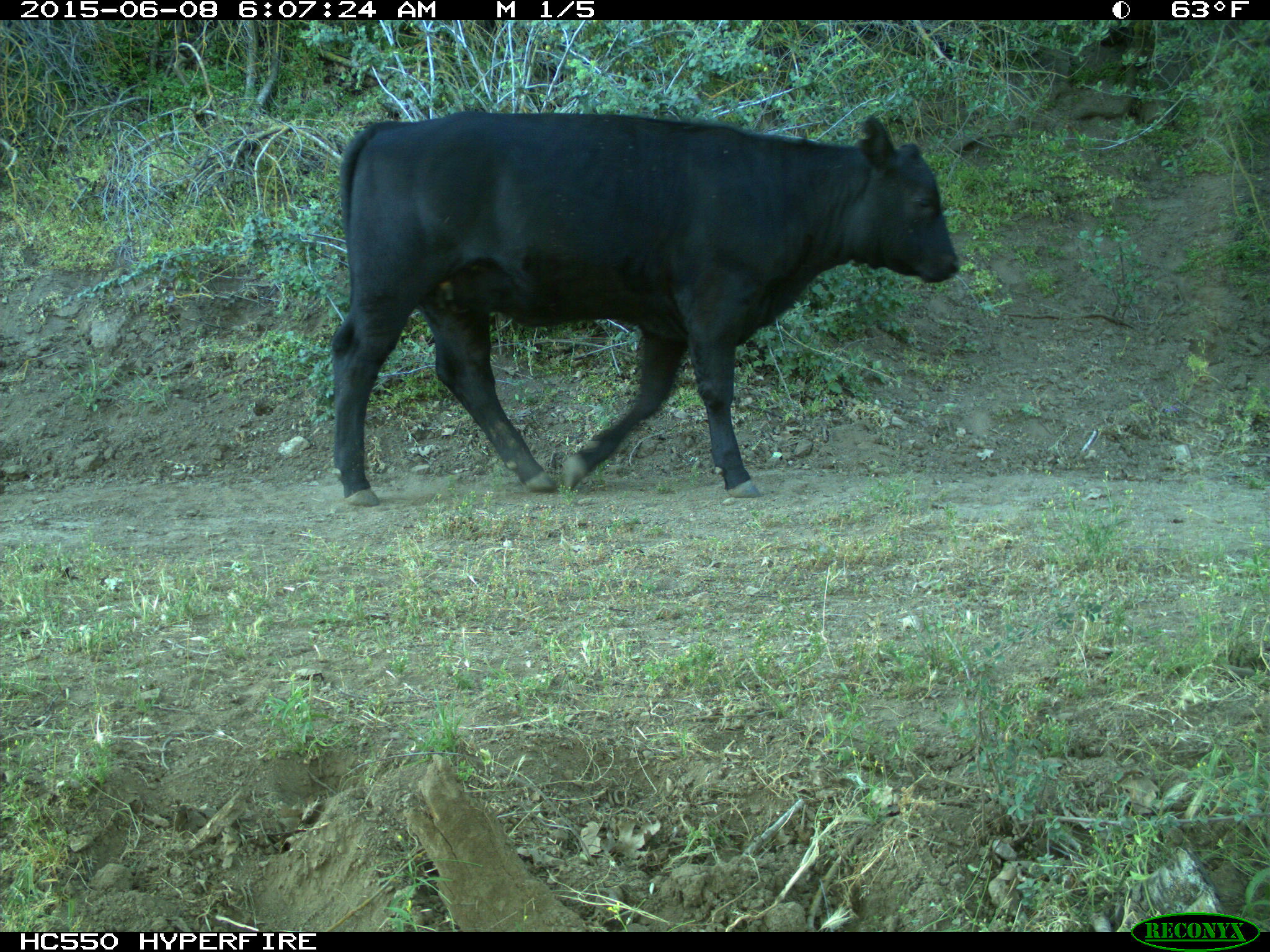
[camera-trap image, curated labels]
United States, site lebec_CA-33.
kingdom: Animalia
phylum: Chordata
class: Mammalia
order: Artiodactyla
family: Bovidae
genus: Bos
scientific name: Bos taurus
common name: domestic cow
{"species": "Bos taurus (domestic cow)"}